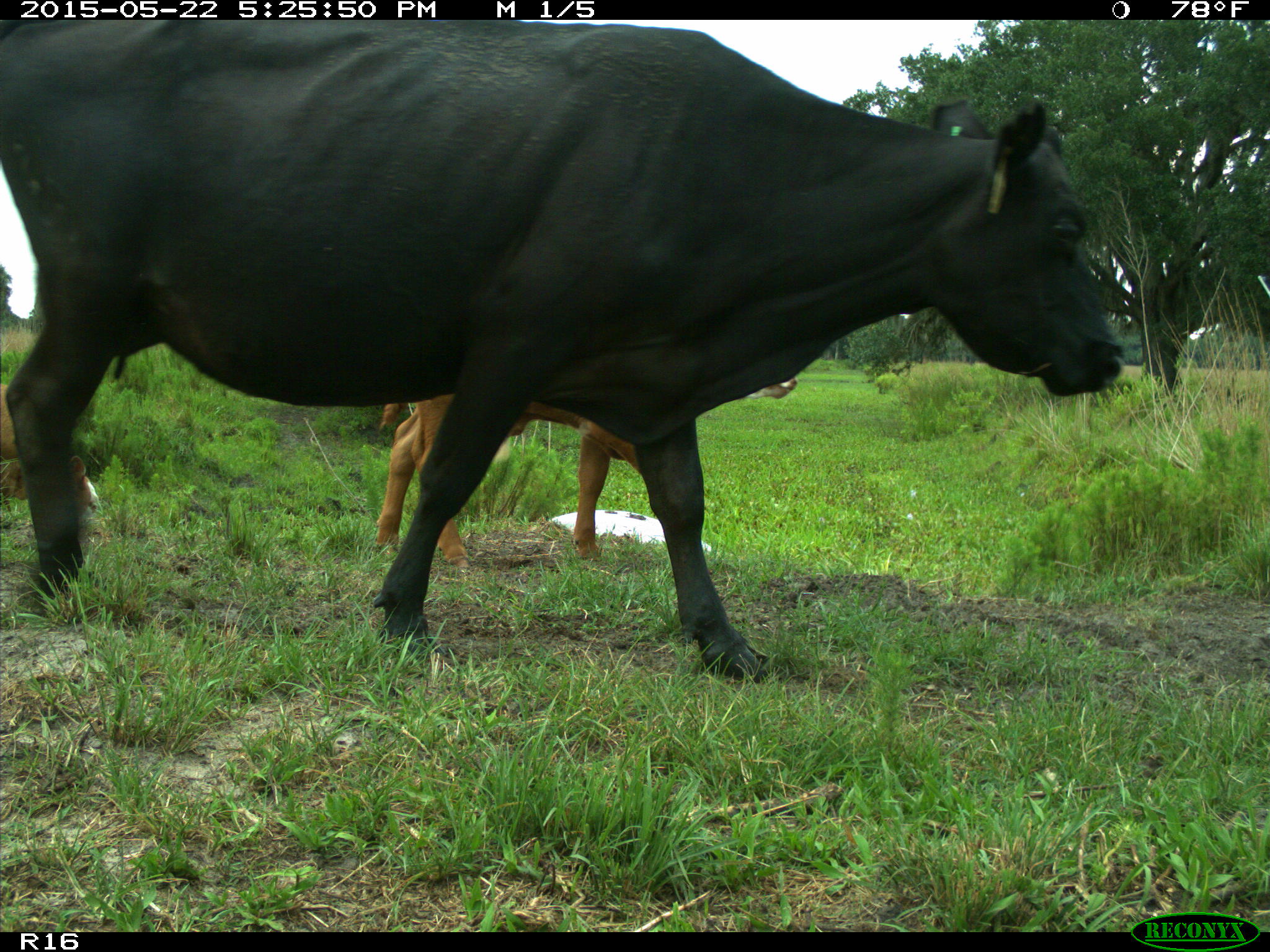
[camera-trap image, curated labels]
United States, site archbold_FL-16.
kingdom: Animalia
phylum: Chordata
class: Mammalia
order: Artiodactyla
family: Bovidae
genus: Bos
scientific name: Bos taurus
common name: domestic cow